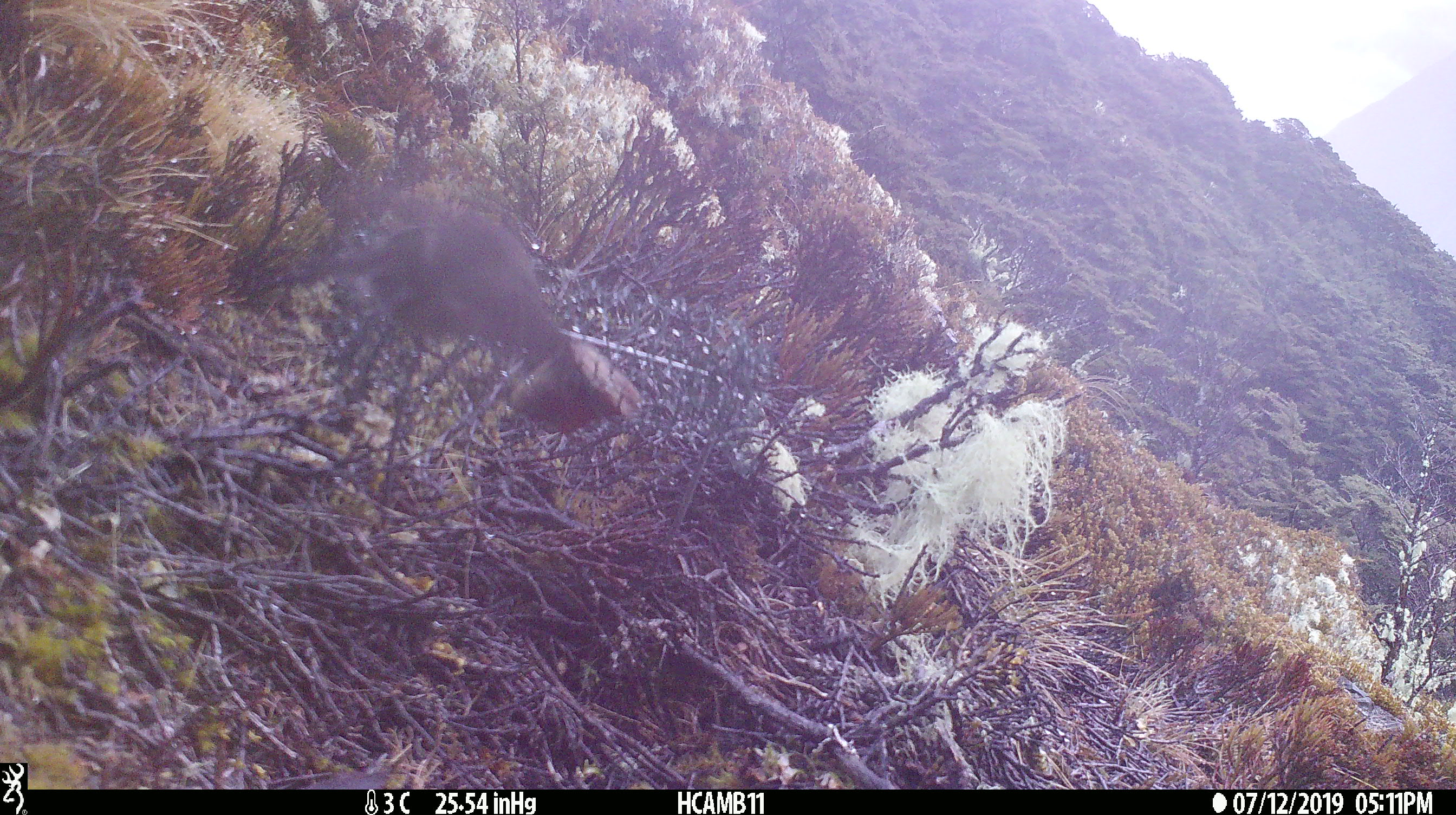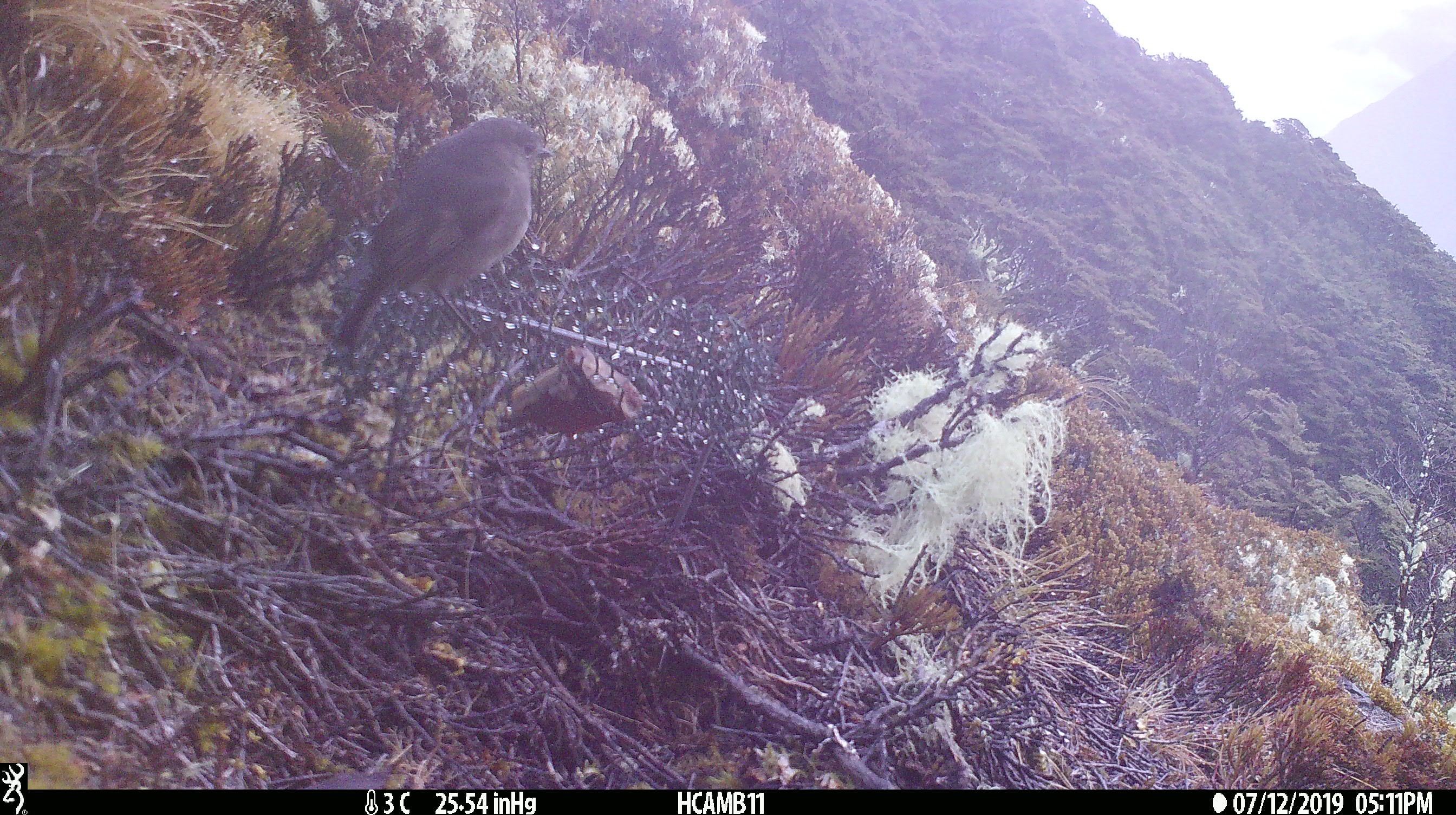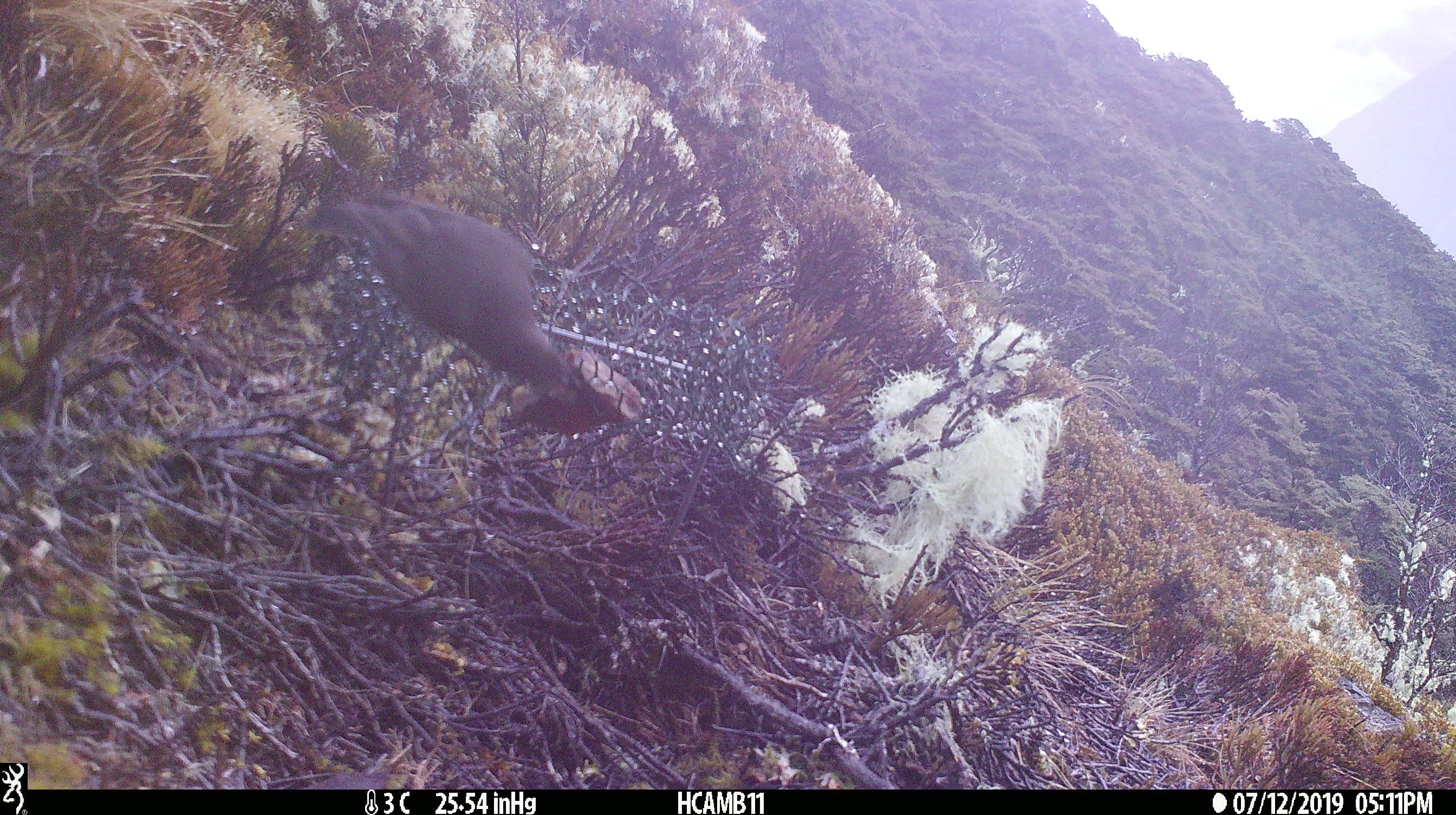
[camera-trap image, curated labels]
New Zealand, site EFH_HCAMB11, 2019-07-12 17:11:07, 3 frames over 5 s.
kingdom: Animalia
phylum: Chordata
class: Aves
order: Passeriformes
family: Petroicidae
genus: Petroica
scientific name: Petroica australis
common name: new zealand robin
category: robin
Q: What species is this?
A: Robin (new zealand robin) (Petroica australis).